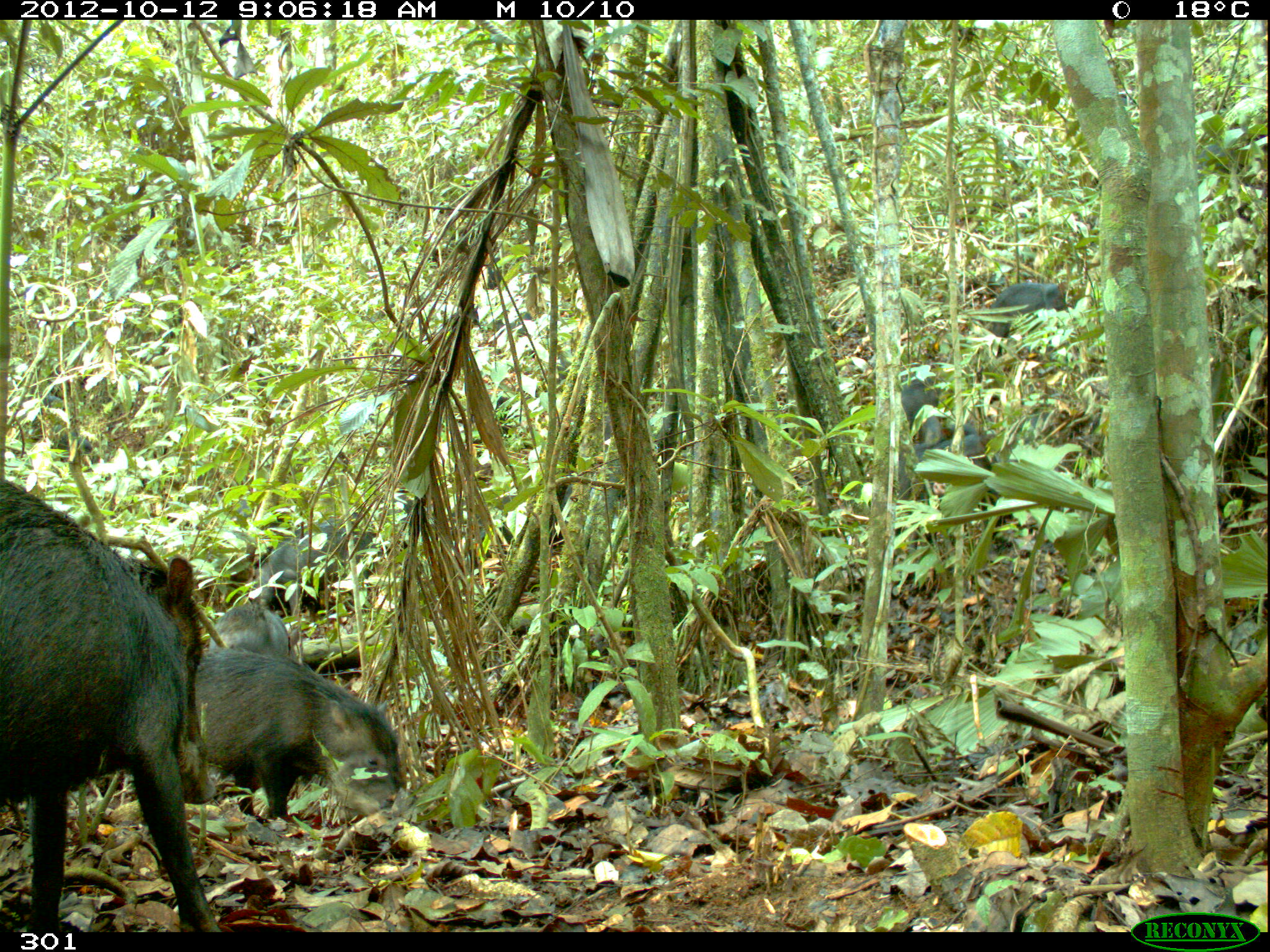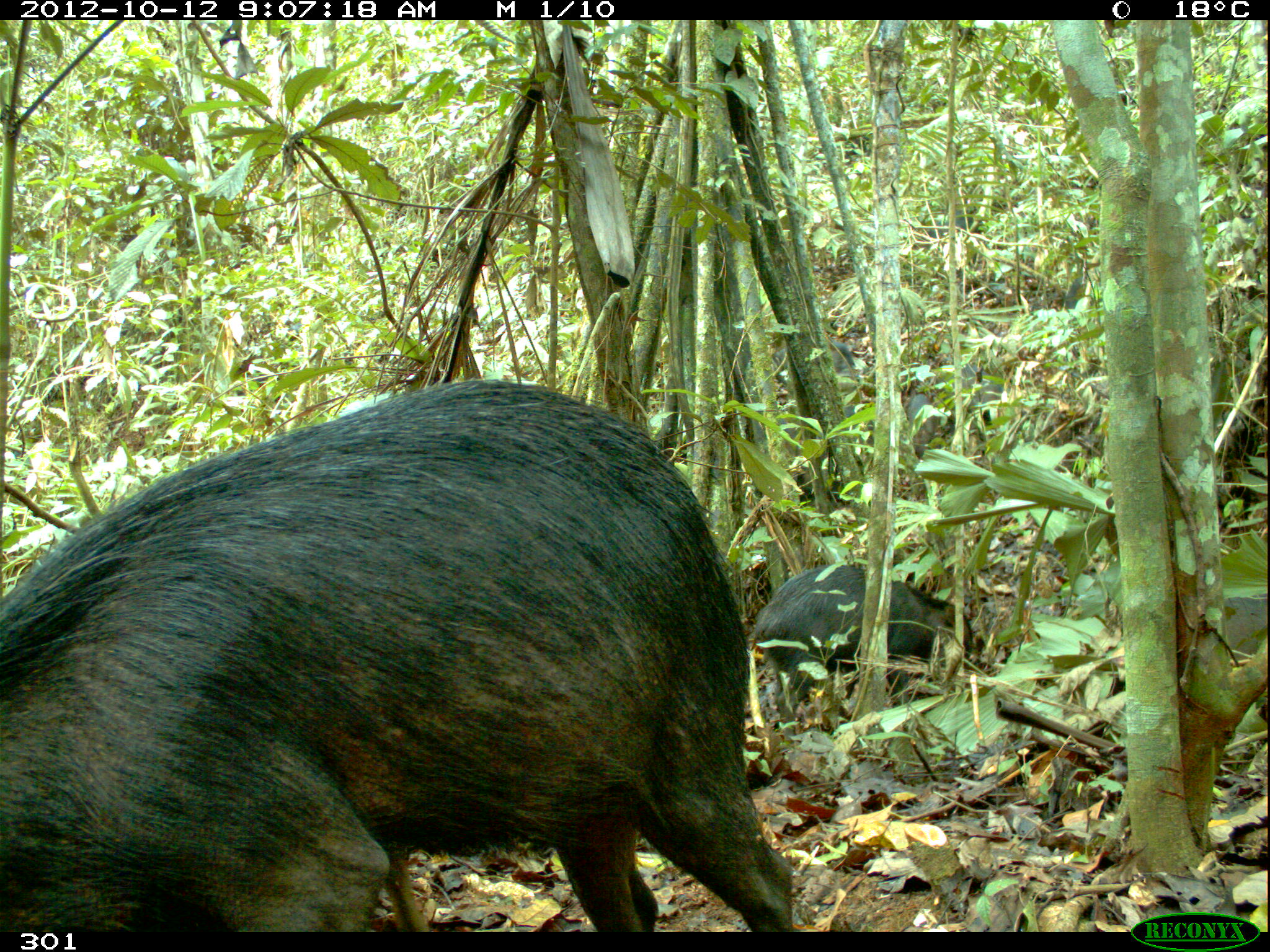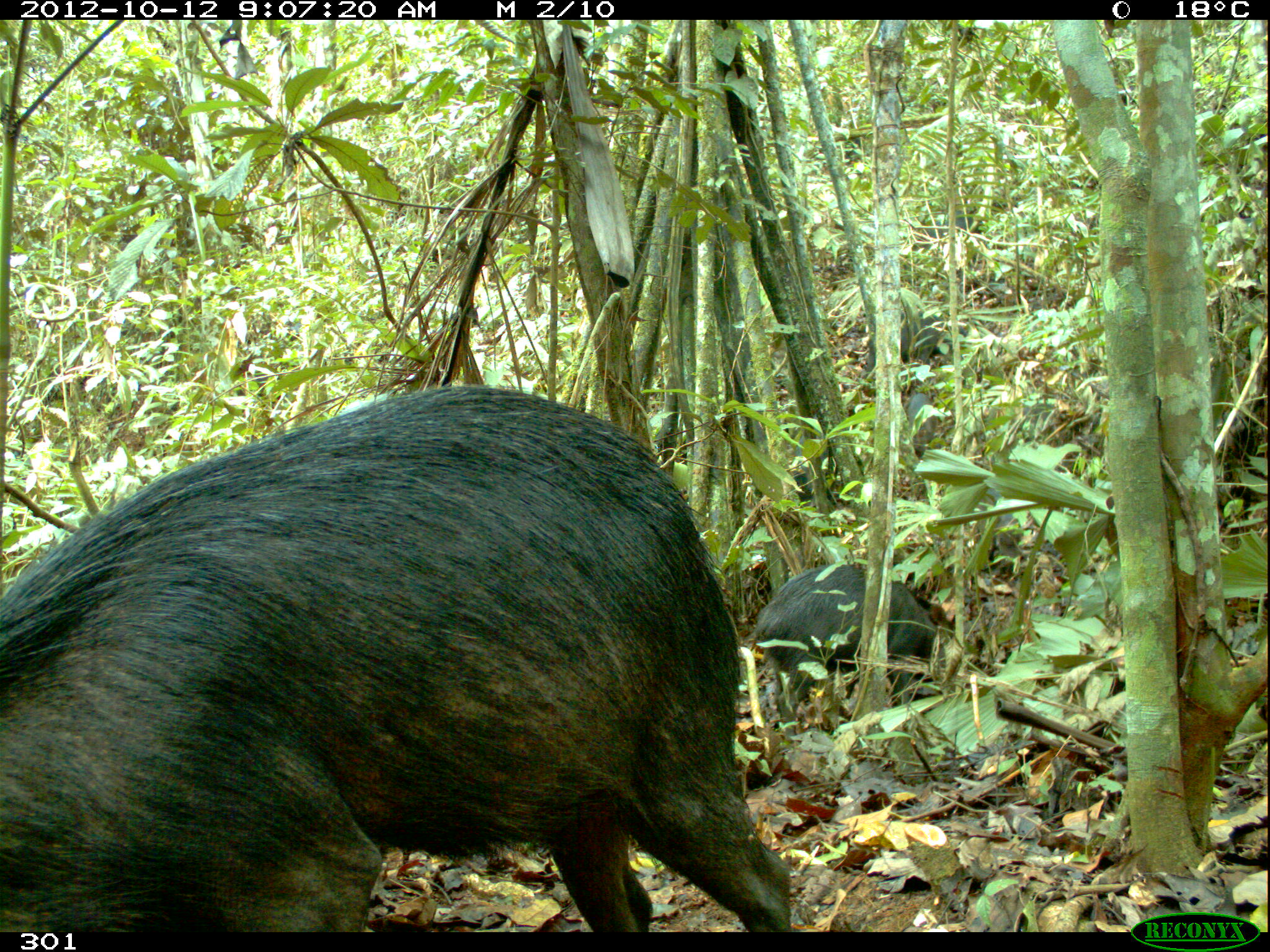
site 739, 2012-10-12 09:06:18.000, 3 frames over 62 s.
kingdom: Animalia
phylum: Chordata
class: Mammalia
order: Artiodactyla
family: Tayassuidae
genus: Tayassu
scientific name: Tayassu pecari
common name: white-lipped peccary